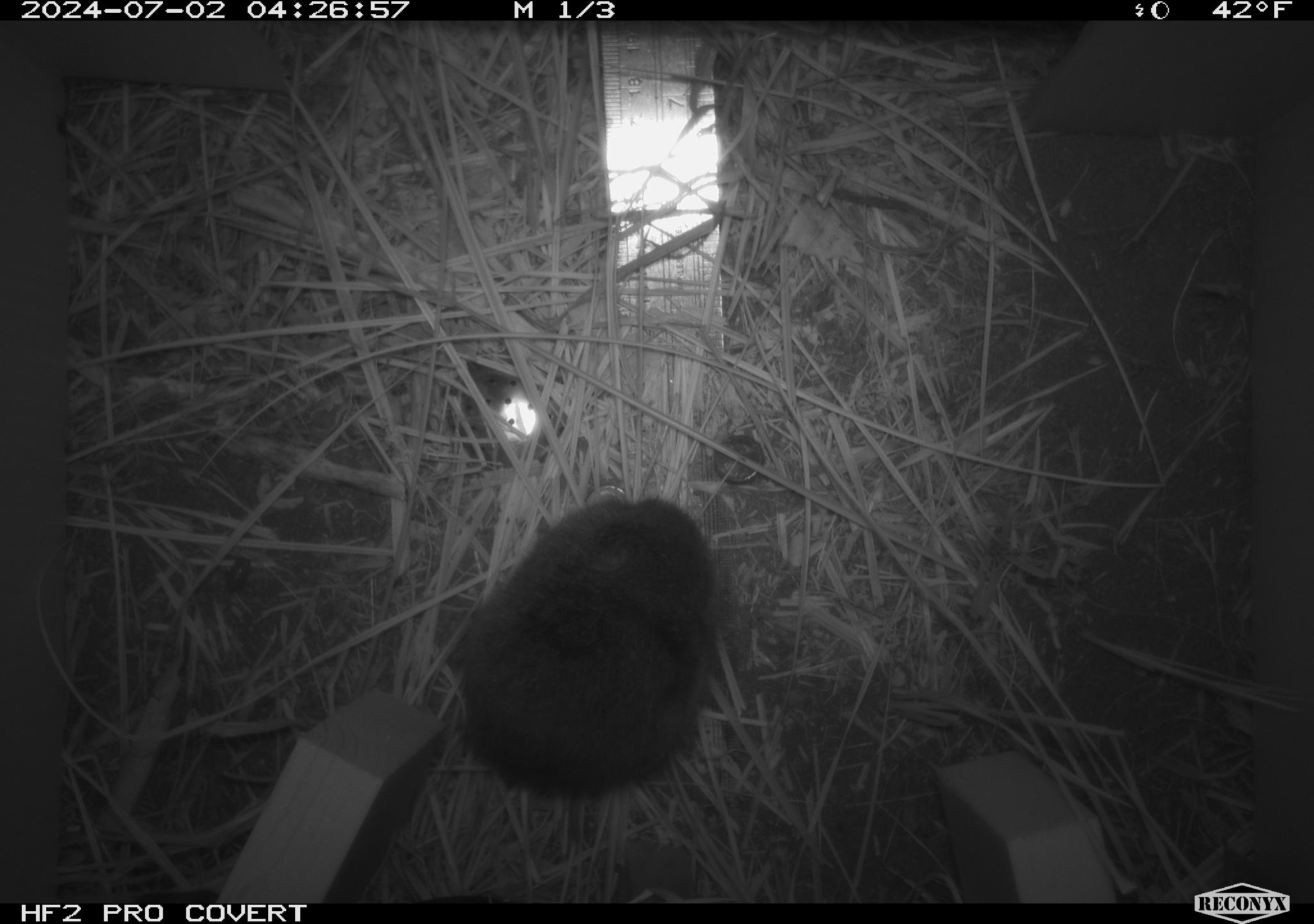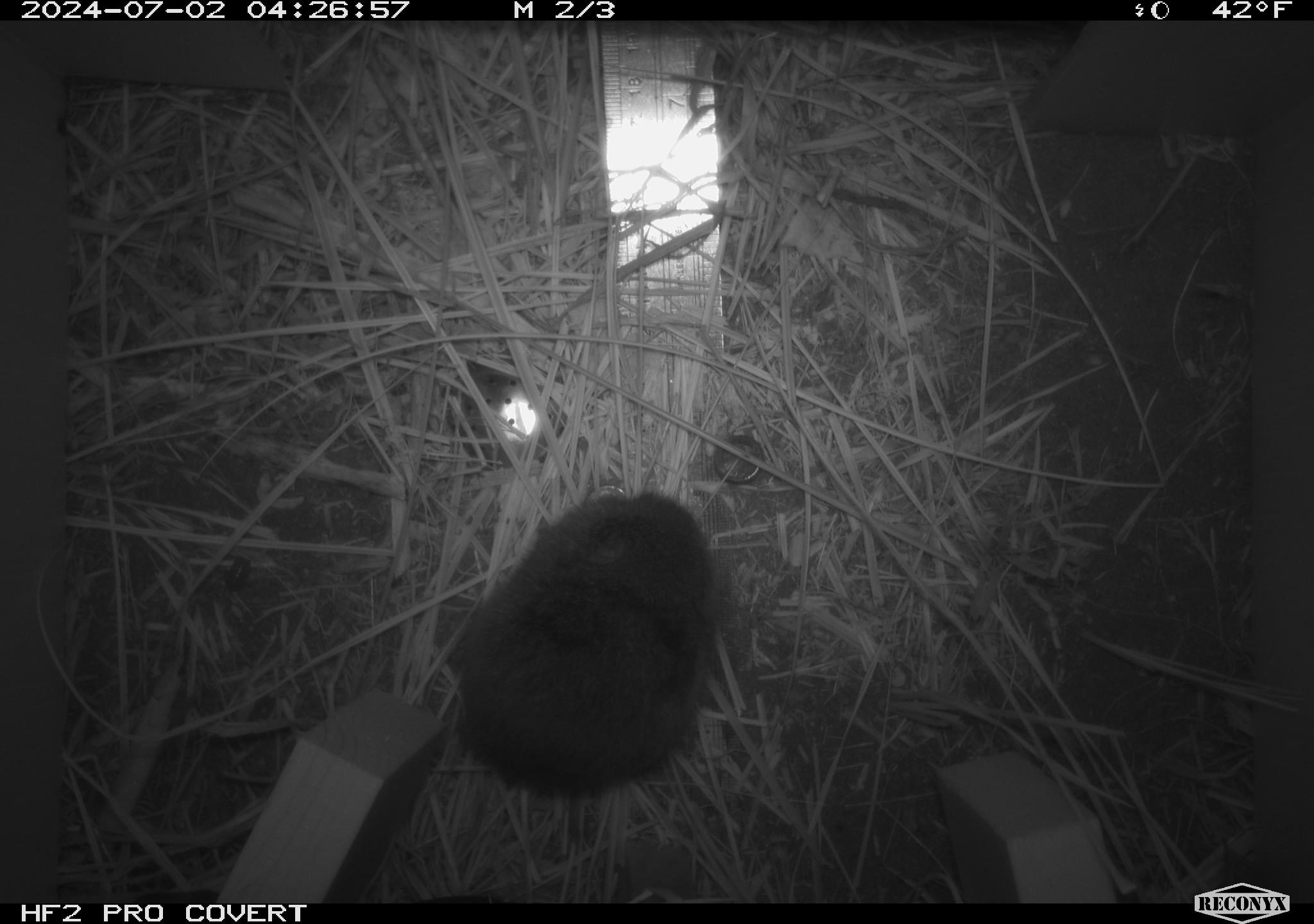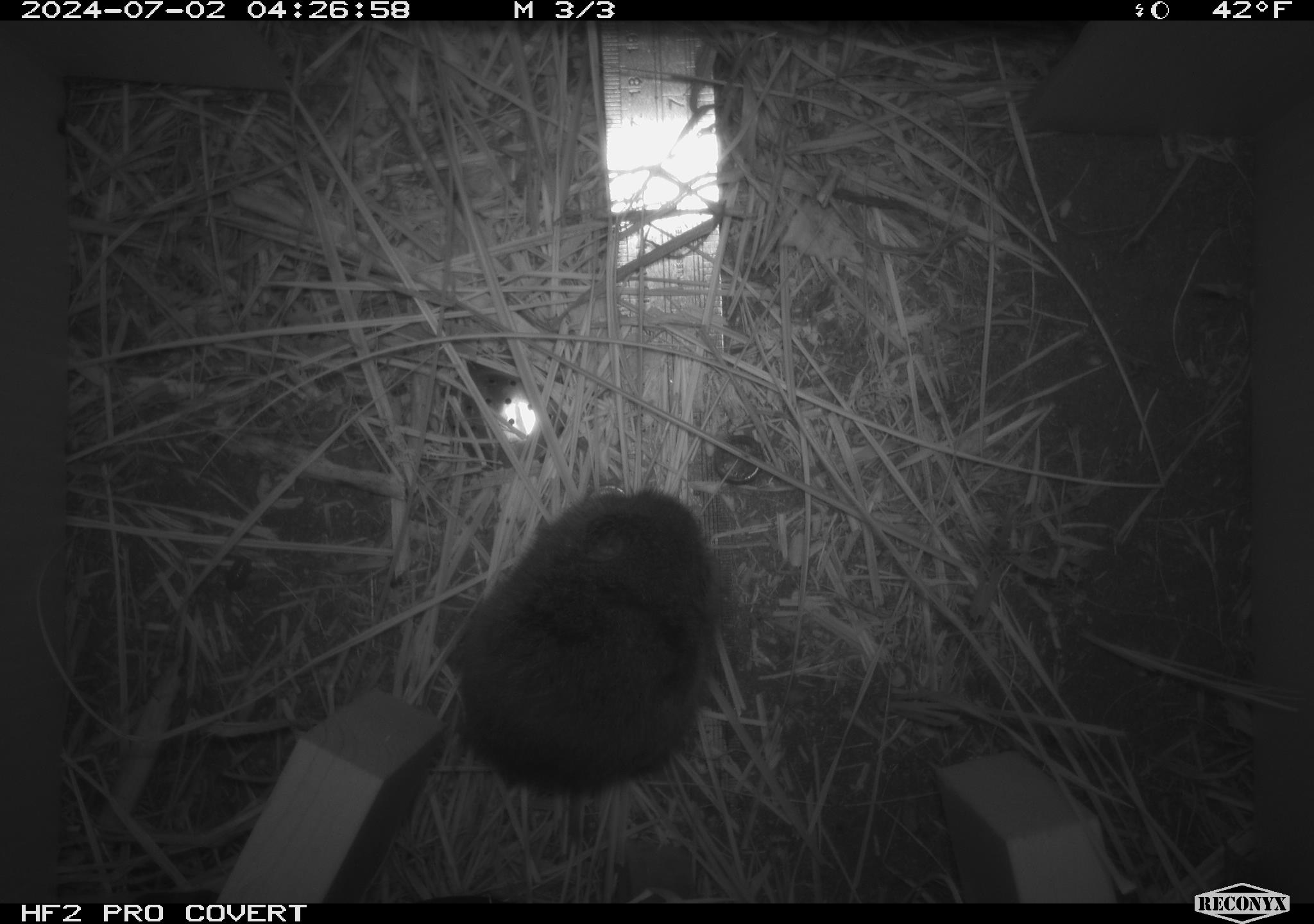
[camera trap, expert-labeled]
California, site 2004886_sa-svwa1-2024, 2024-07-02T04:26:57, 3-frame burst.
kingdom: Animalia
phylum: Chordata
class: Mammalia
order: Rodentia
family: Cricetidae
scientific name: Arvicolinae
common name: voles, lemmings, and muskrats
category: arvicolinae subfamily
Arvicolinae subfamily (voles, lemmings, and muskrats) (Arvicolinae).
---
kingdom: Animalia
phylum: Arthropoda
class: Malacostraca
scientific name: Malacostraca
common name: amphipods, crabs, isopods, krill, lobsters and shrimps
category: malacostracan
Malacostracan (amphipods, crabs, isopods, krill, lobsters and shrimps) (Malacostraca).